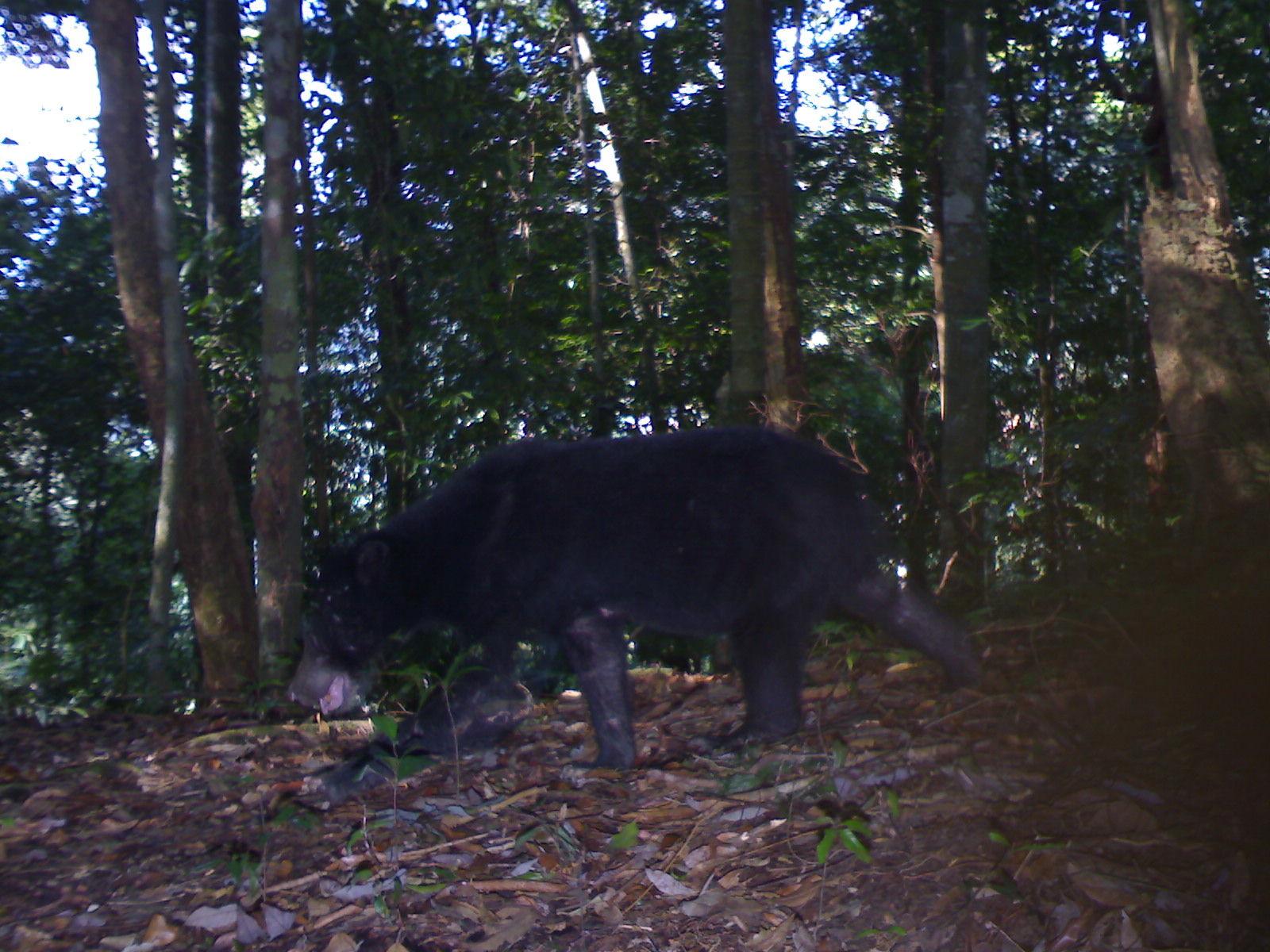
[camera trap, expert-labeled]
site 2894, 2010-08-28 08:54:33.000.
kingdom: Animalia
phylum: Chordata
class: Mammalia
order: Carnivora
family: Ursidae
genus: Helarctos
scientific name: Helarctos malayanus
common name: sun bear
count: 1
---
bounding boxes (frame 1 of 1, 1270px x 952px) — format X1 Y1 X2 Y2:
helarctos malayanus: 277 421 986 806